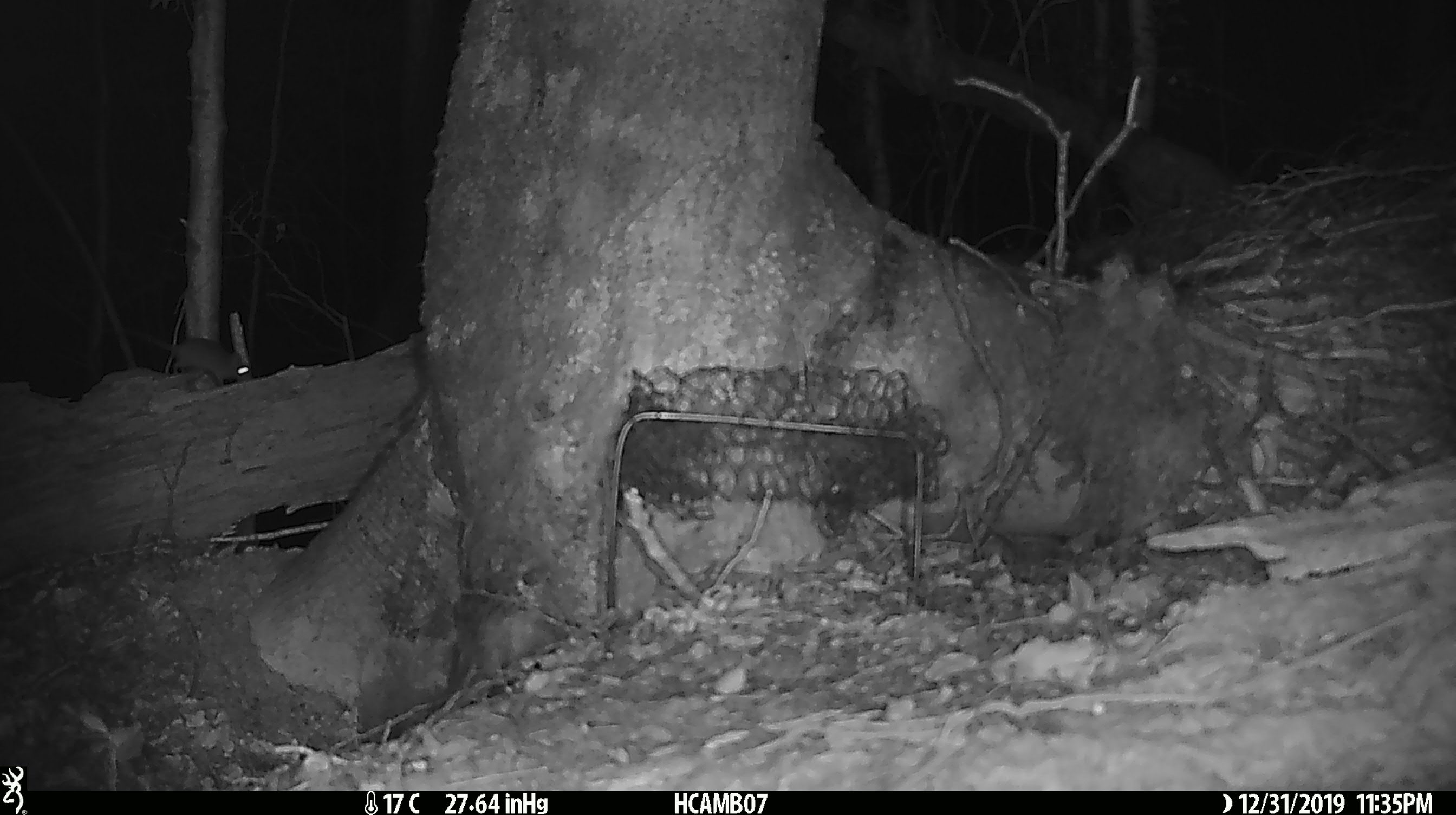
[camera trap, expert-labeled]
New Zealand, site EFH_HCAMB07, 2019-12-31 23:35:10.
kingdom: Animalia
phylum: Chordata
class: Mammalia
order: Rodentia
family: Muridae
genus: Mus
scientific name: Mus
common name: mouse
Mouse (Mus).